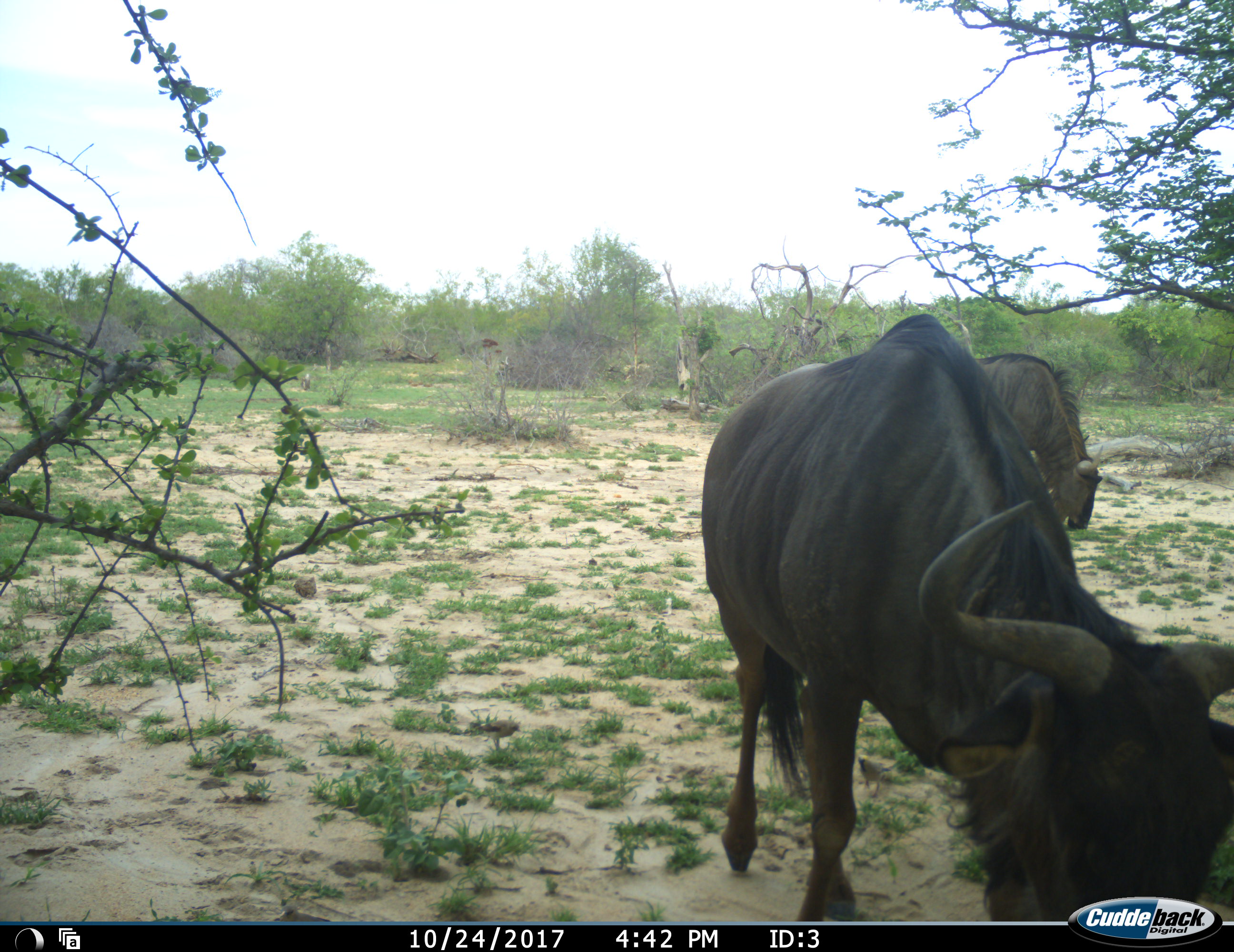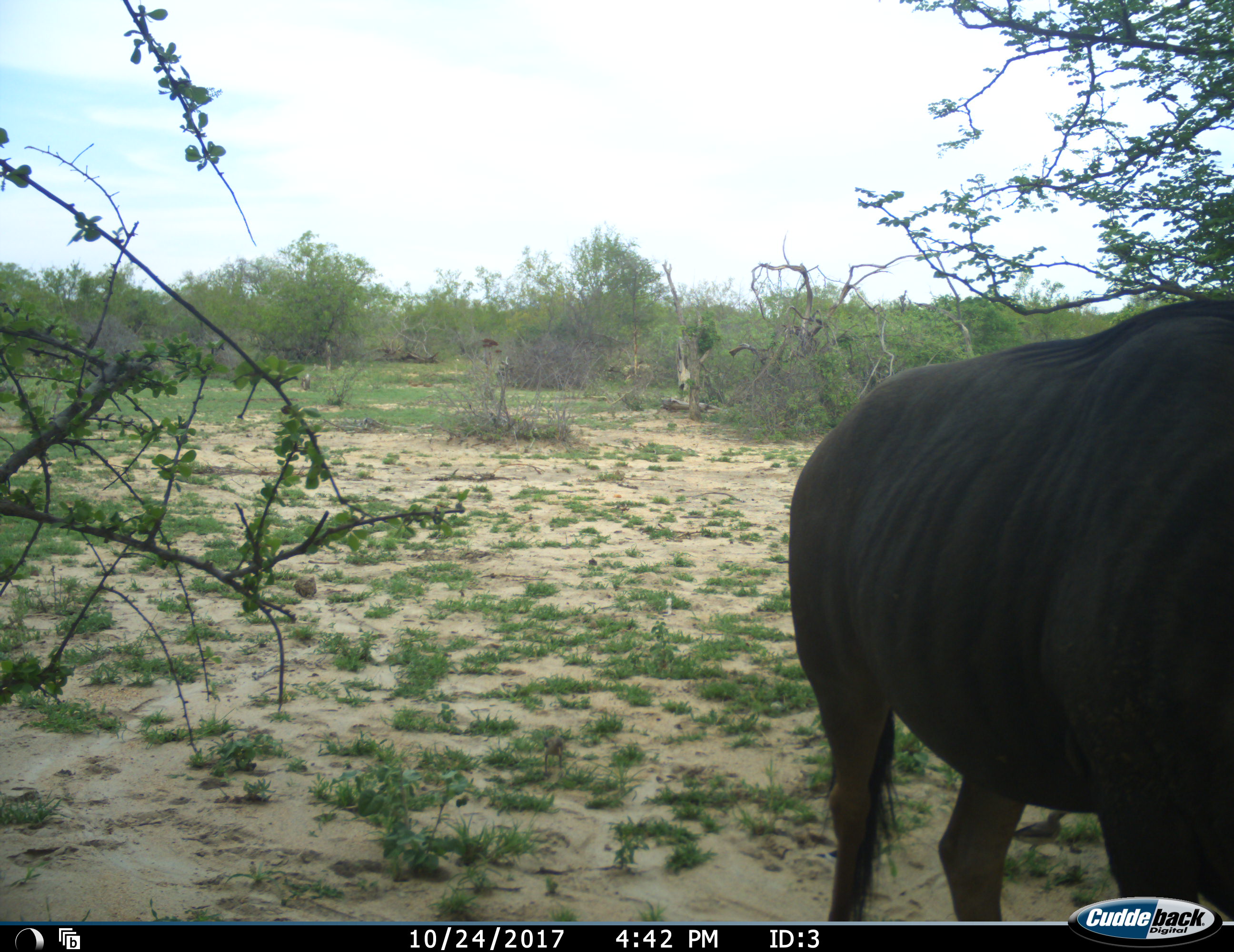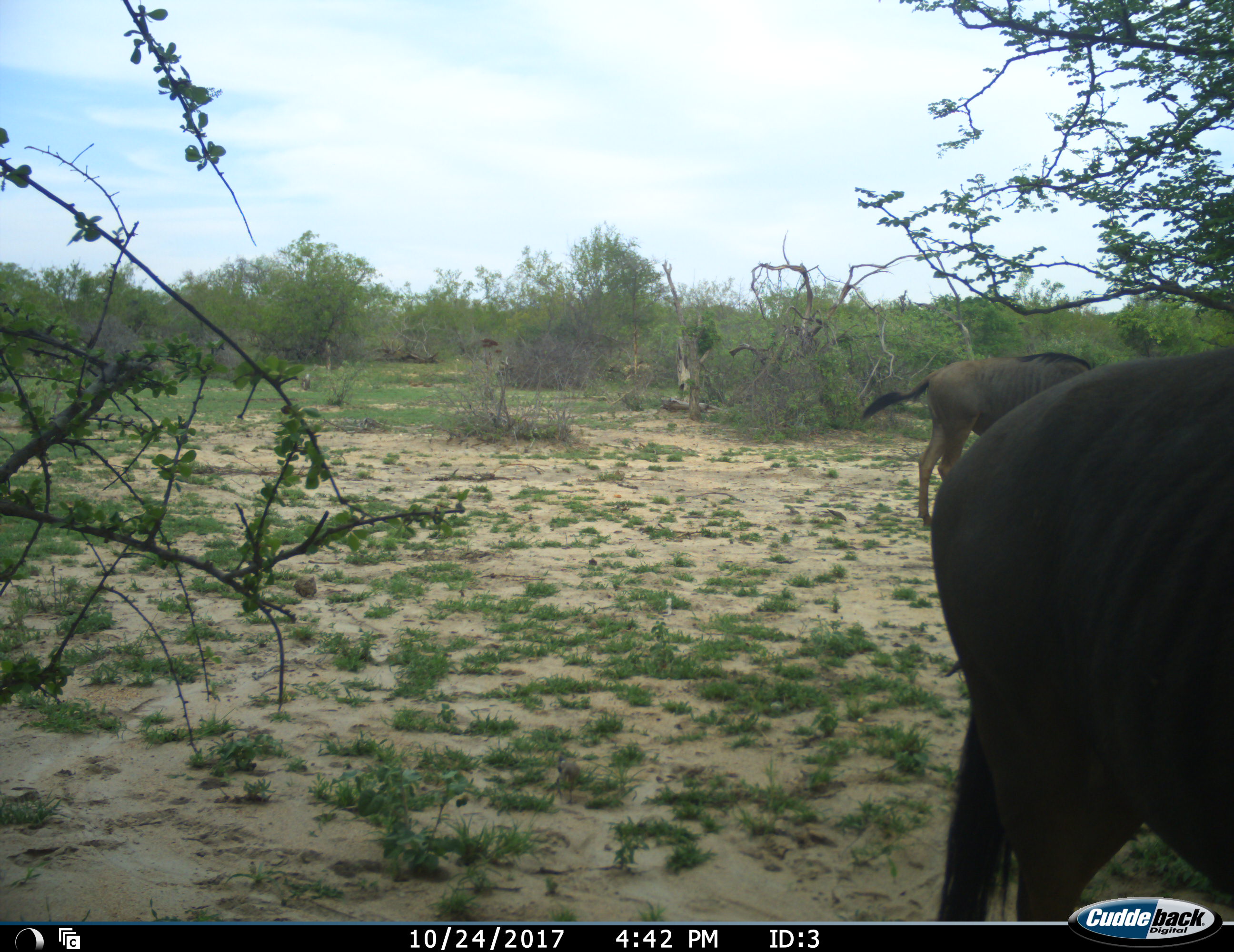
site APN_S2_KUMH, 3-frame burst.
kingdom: Animalia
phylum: Chordata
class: Mammalia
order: Artiodactyla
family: Bovidae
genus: Connochaetes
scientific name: Connochaetes taurinus taurinus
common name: blue wildebeest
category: wildebeestblue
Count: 2.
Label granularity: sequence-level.